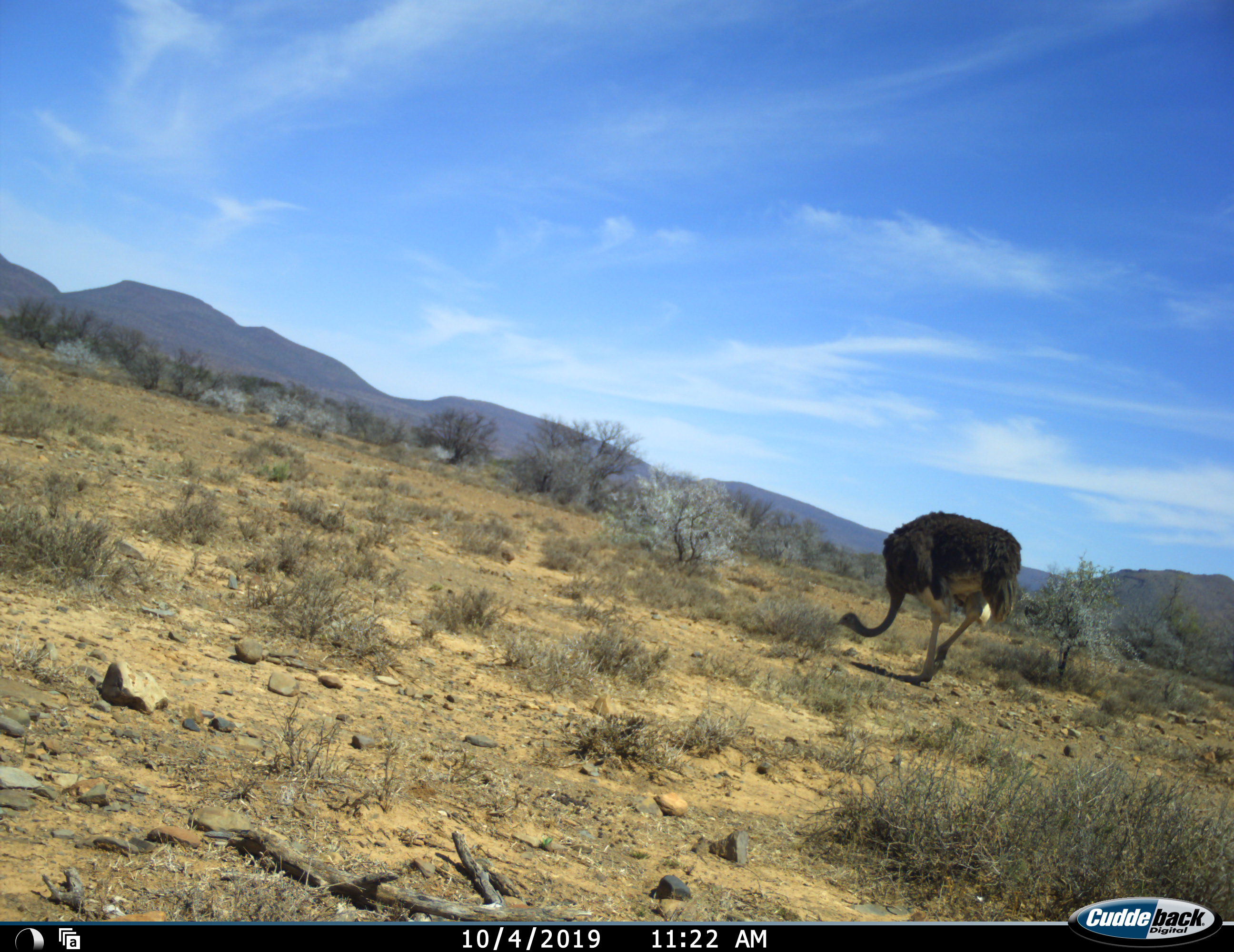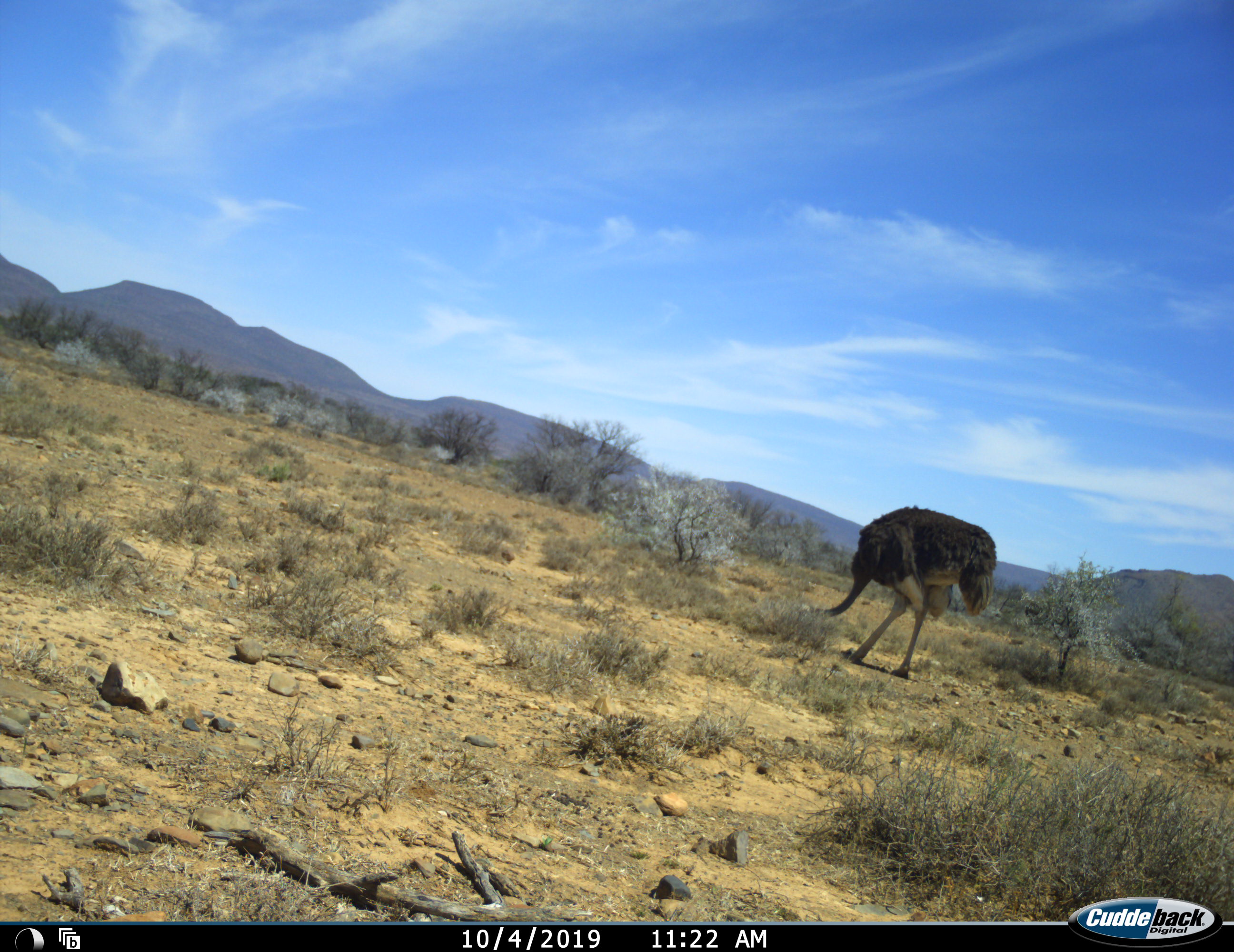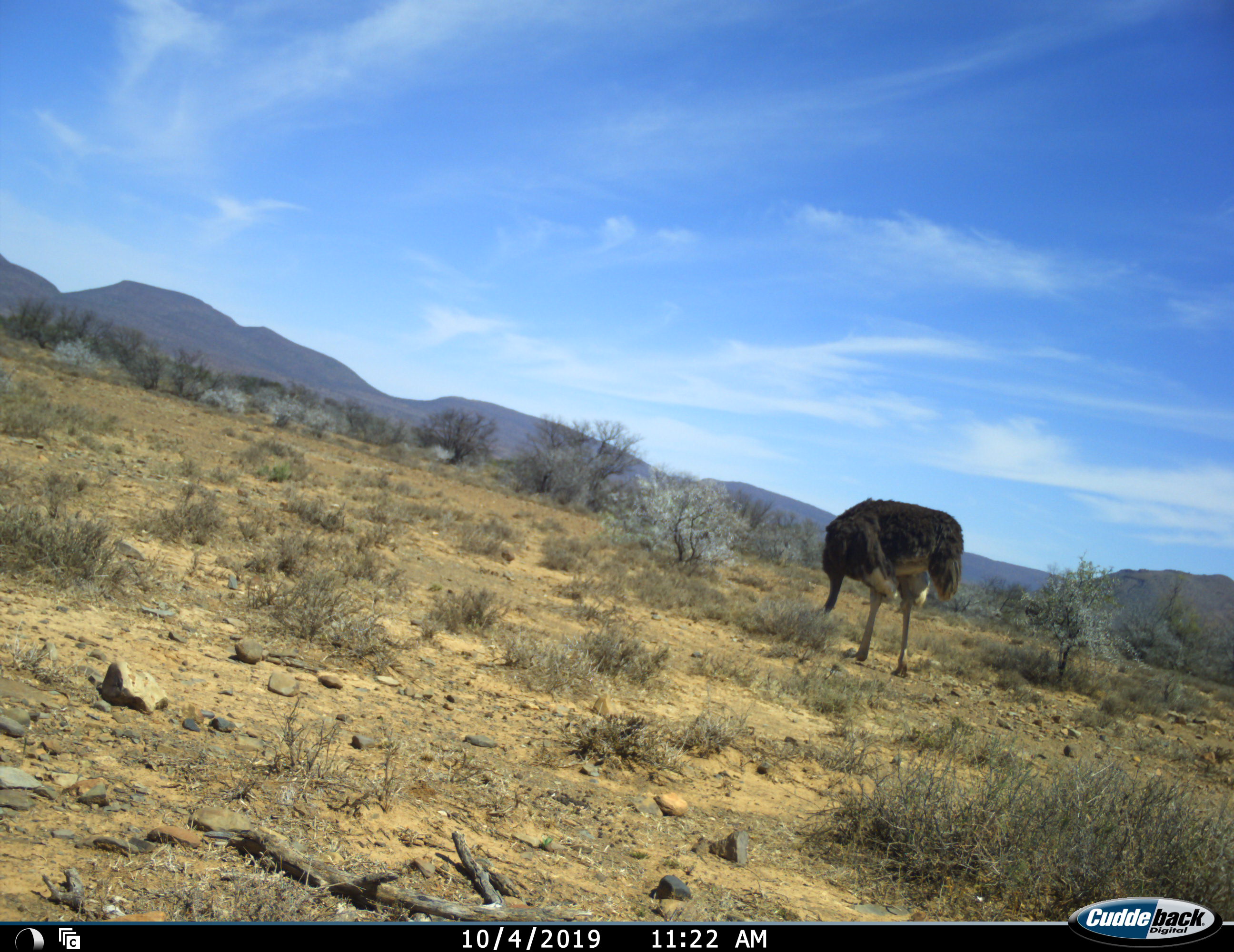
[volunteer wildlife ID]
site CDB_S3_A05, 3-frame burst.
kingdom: Animalia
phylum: Chordata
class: Aves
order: Struthioniformes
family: Struthionidae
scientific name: Struthionidae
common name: ostrich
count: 1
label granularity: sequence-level